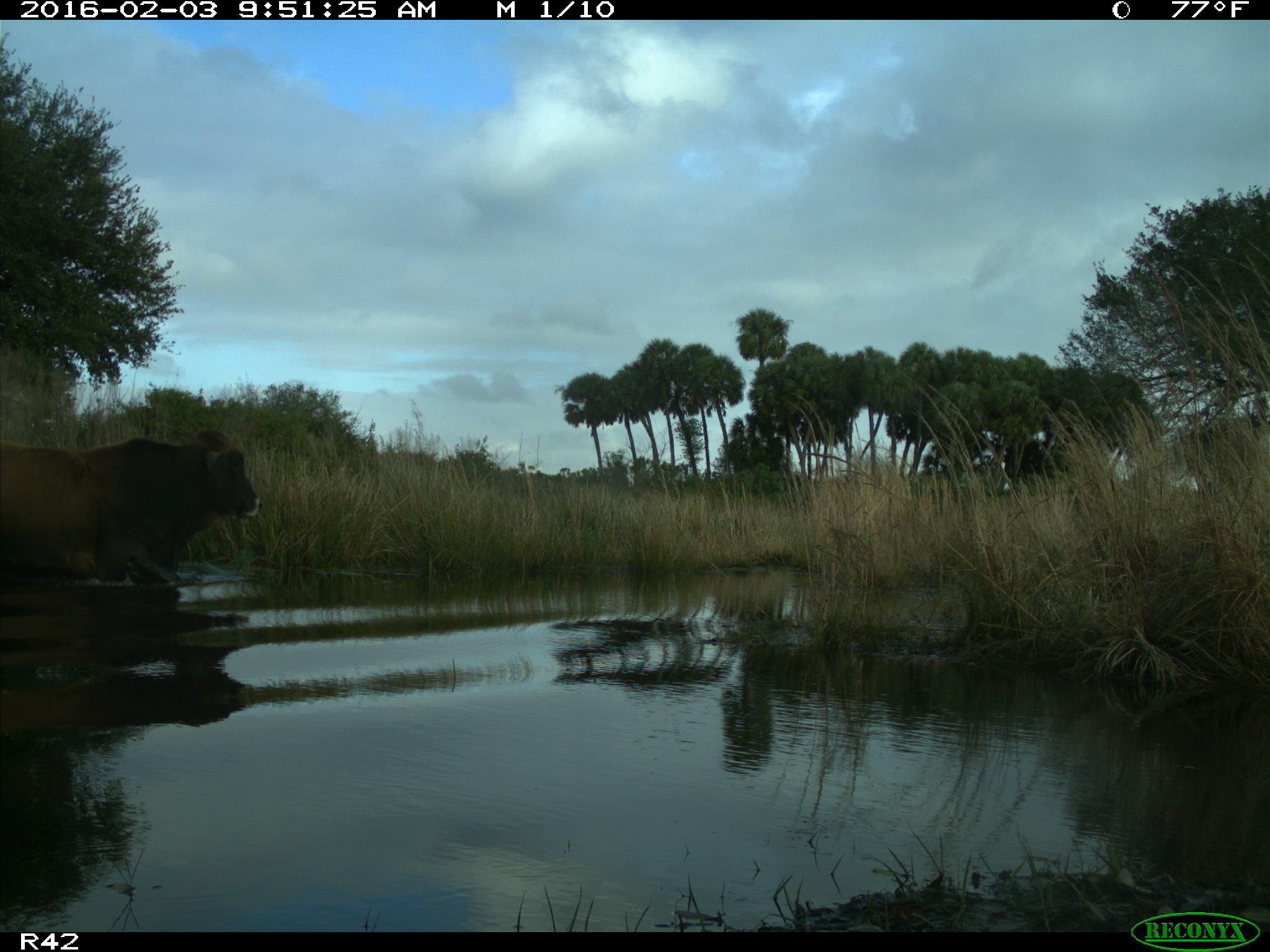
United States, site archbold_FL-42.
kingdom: Animalia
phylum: Chordata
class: Mammalia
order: Artiodactyla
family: Bovidae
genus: Bos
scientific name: Bos taurus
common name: domestic cow